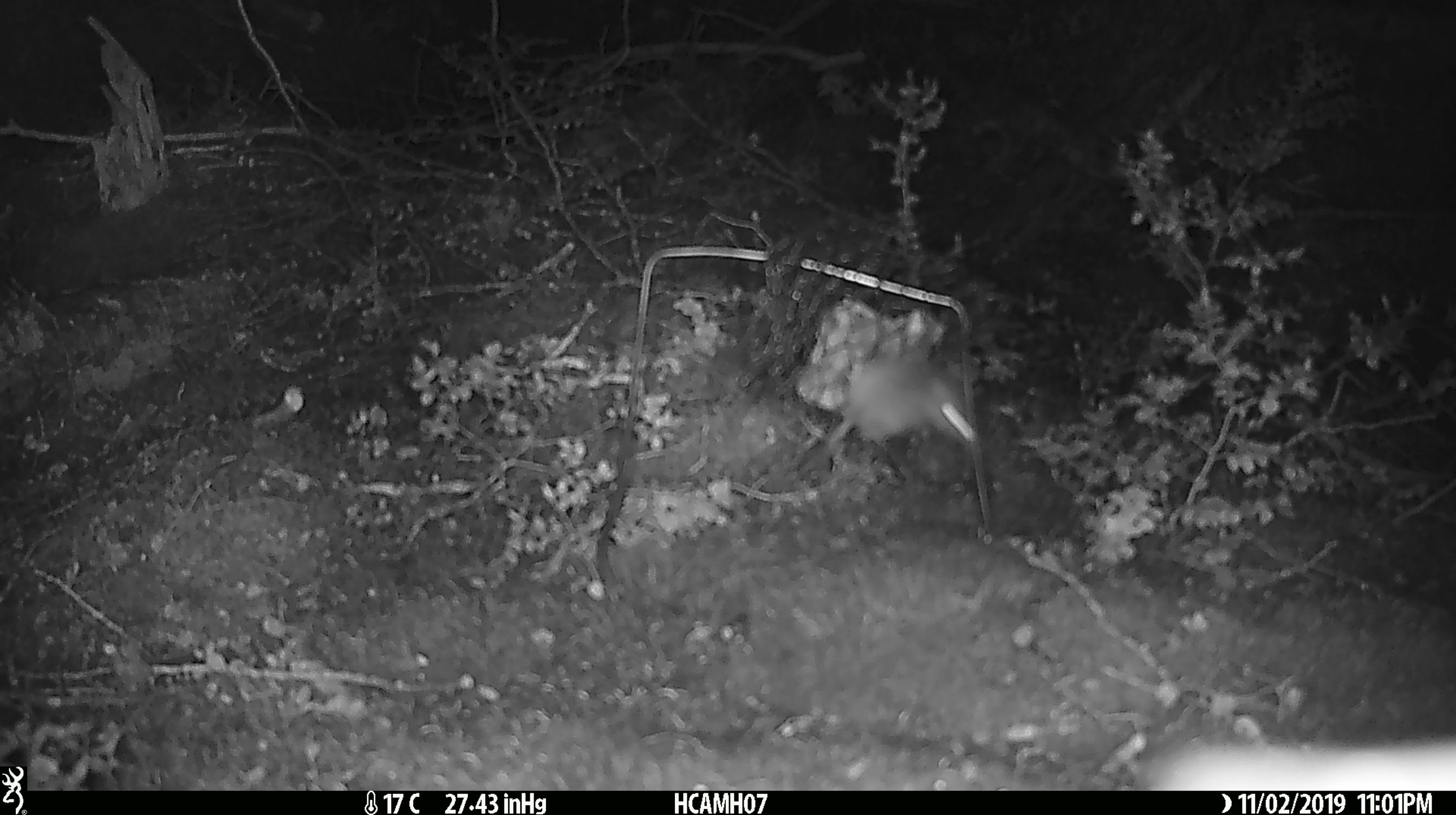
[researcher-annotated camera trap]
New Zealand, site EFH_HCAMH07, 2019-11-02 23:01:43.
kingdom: Animalia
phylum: Chordata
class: Mammalia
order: Rodentia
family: Muridae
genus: Mus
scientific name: Mus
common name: mouse